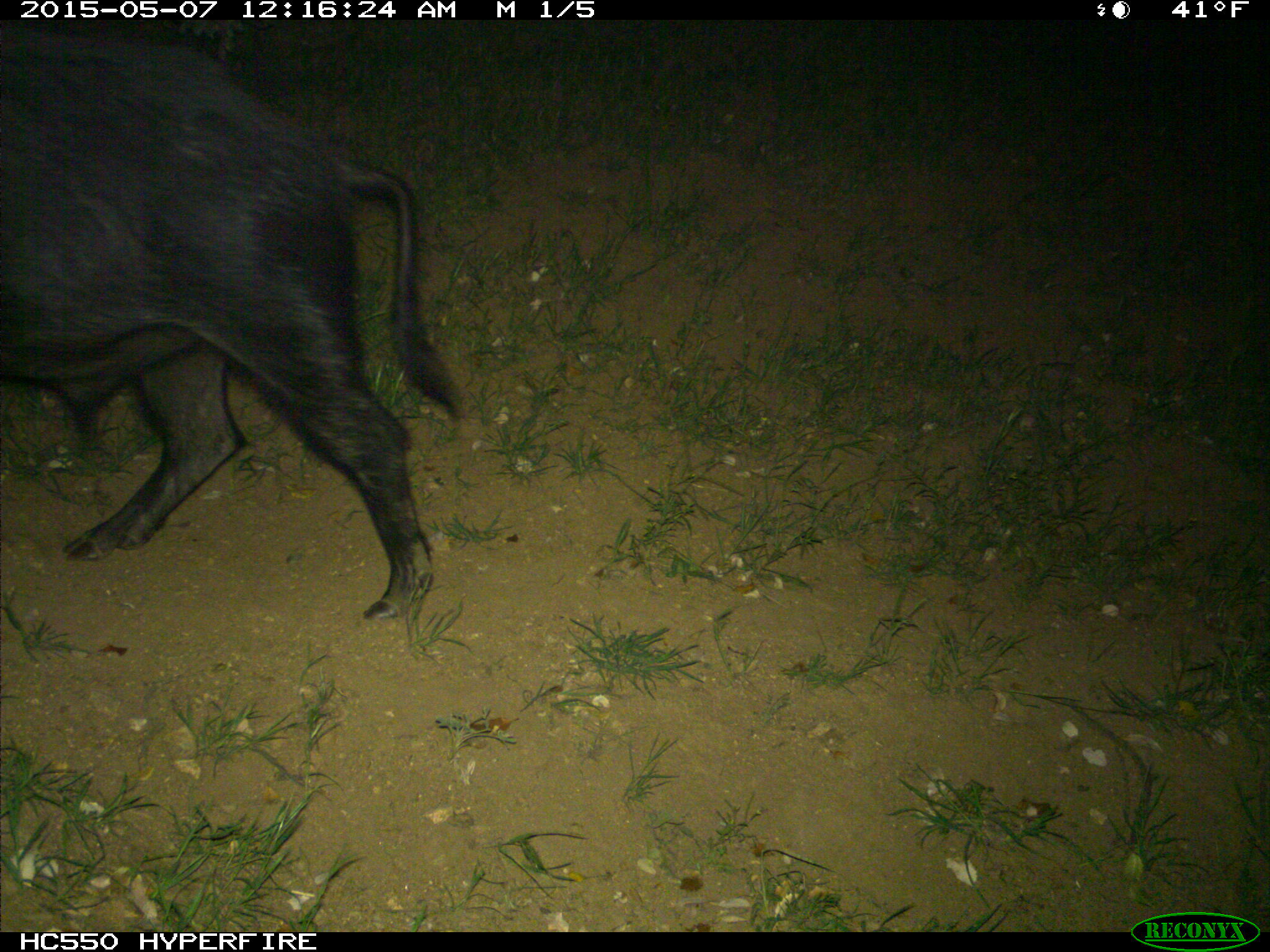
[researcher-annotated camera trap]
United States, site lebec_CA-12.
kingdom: Animalia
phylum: Chordata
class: Mammalia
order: Artiodactyla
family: Suidae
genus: Sus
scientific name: Sus scrofa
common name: wild boar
Sus scrofa (wild boar).